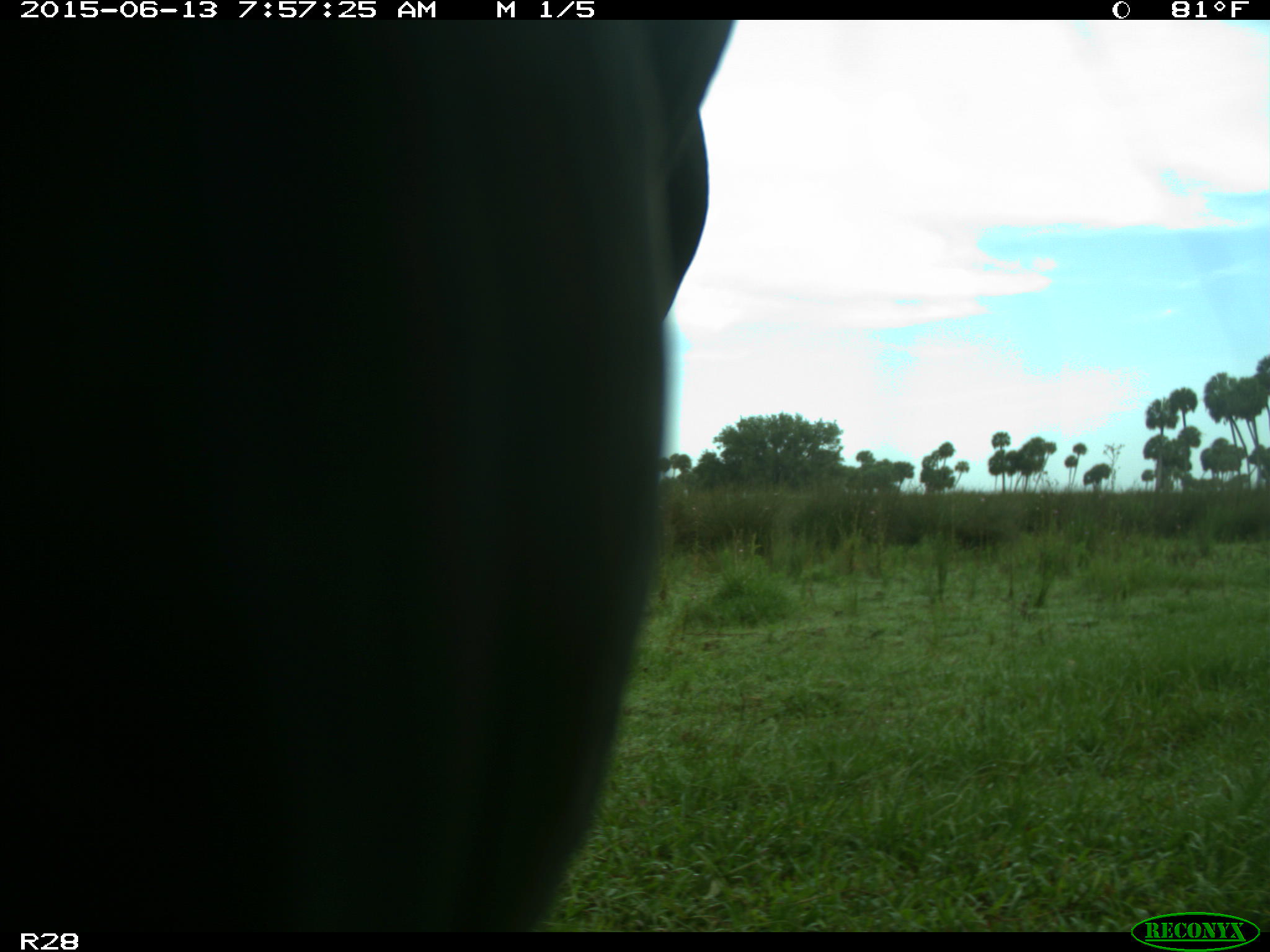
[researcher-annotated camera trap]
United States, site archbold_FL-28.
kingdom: Animalia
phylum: Chordata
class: Mammalia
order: Artiodactyla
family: Bovidae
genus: Bos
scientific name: Bos taurus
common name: domestic cow